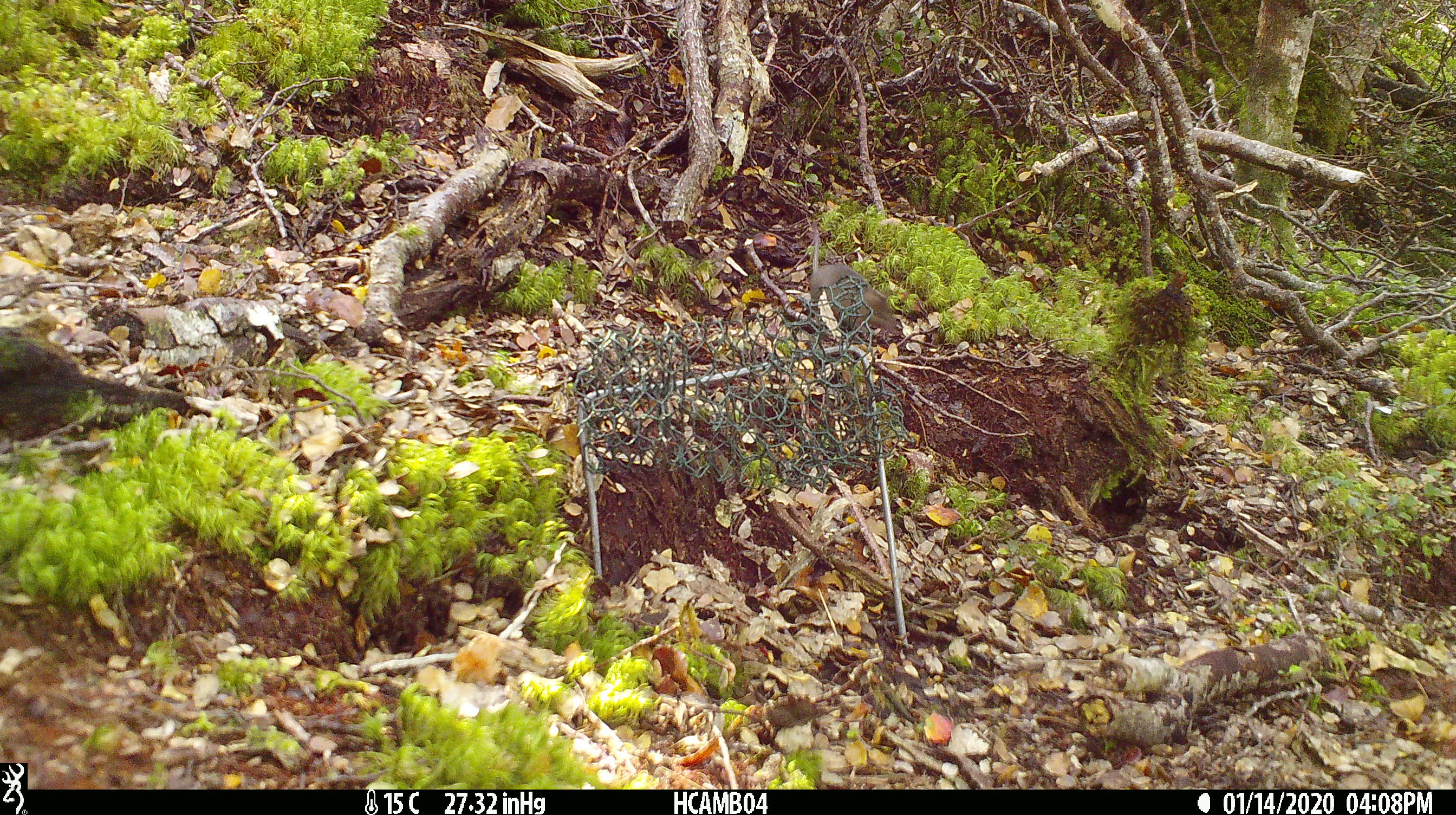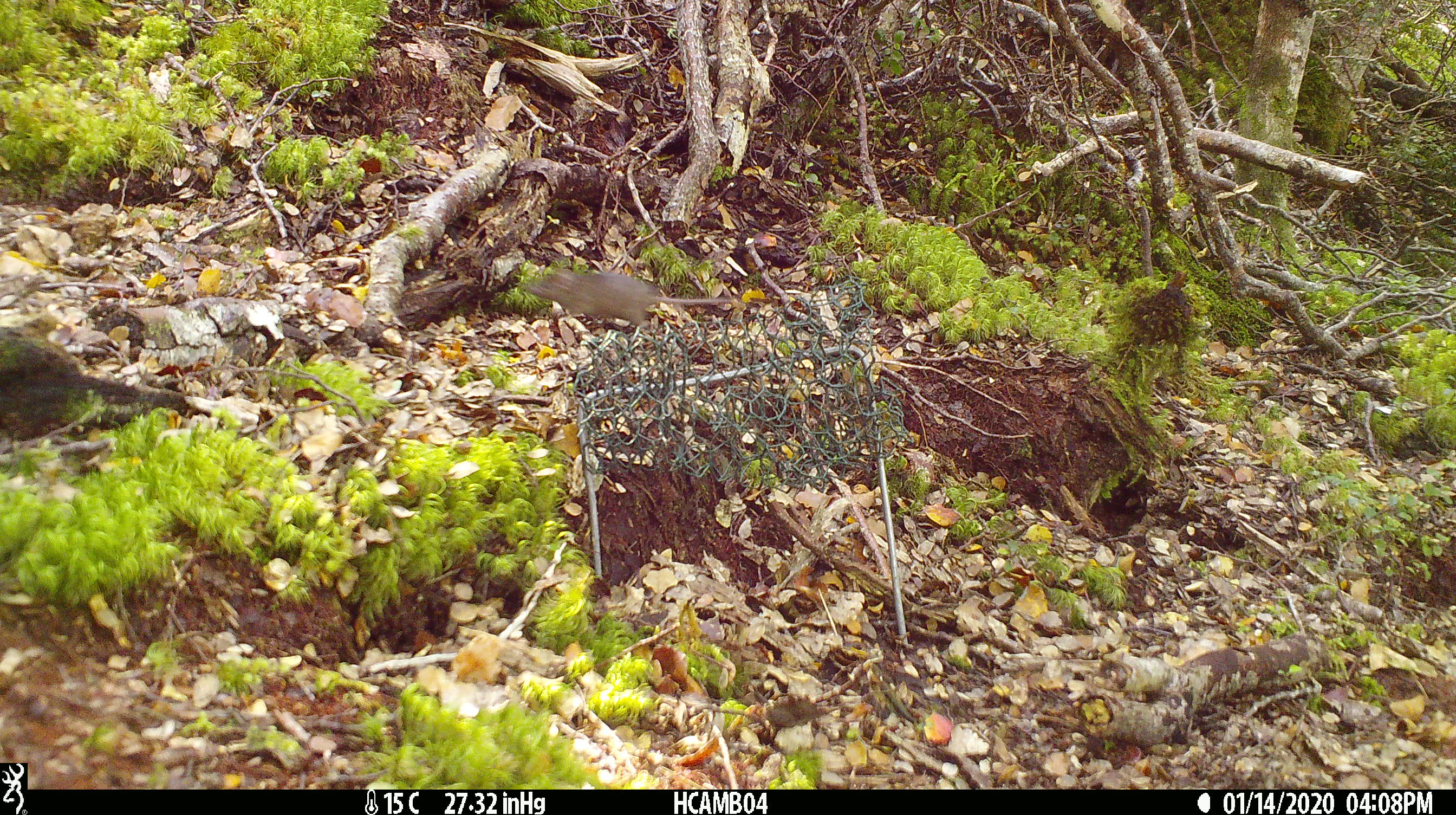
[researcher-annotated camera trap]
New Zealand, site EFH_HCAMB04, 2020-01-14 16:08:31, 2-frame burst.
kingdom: Animalia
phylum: Chordata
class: Mammalia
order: Rodentia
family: Muridae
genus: Mus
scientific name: Mus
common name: mouse